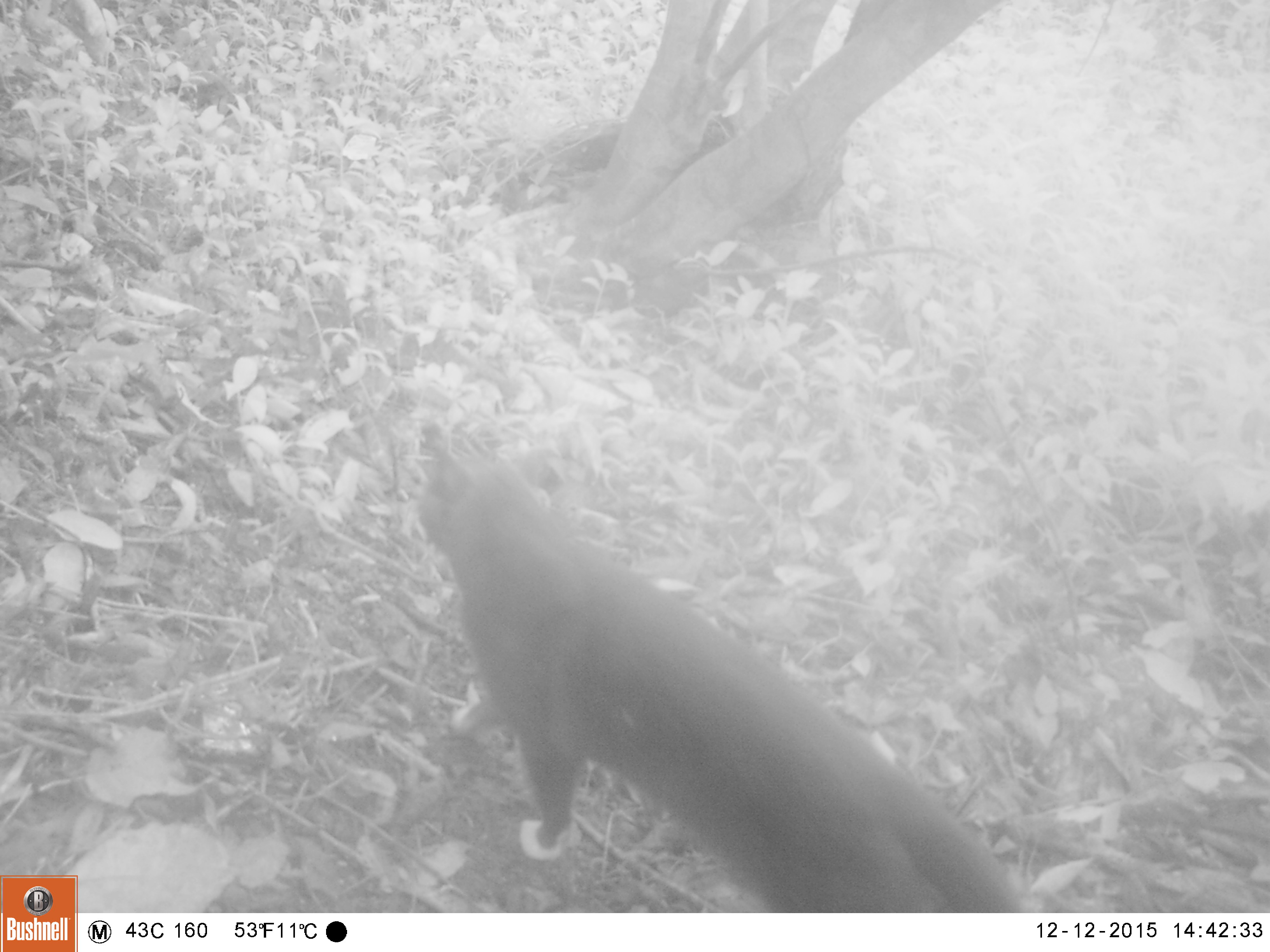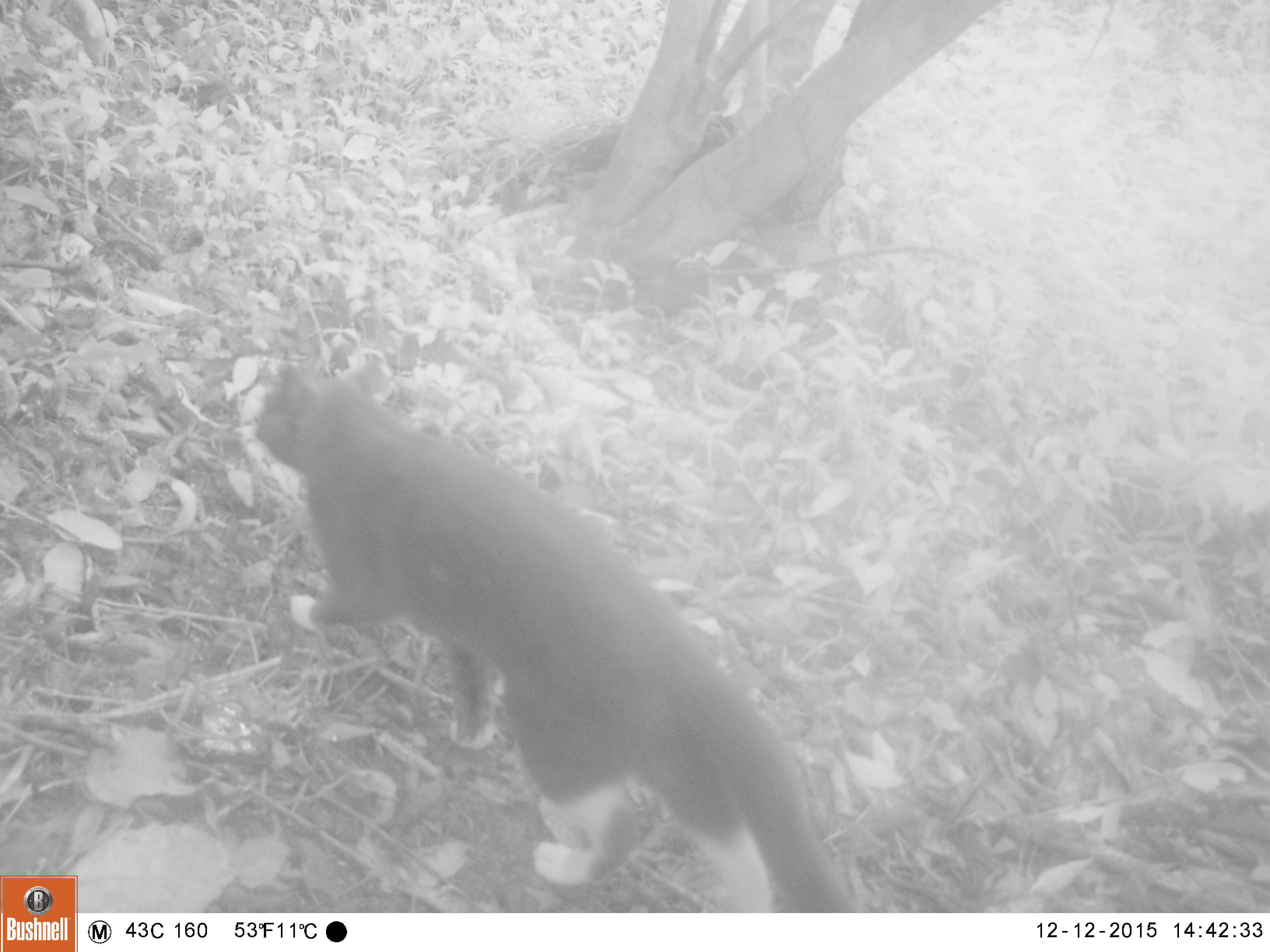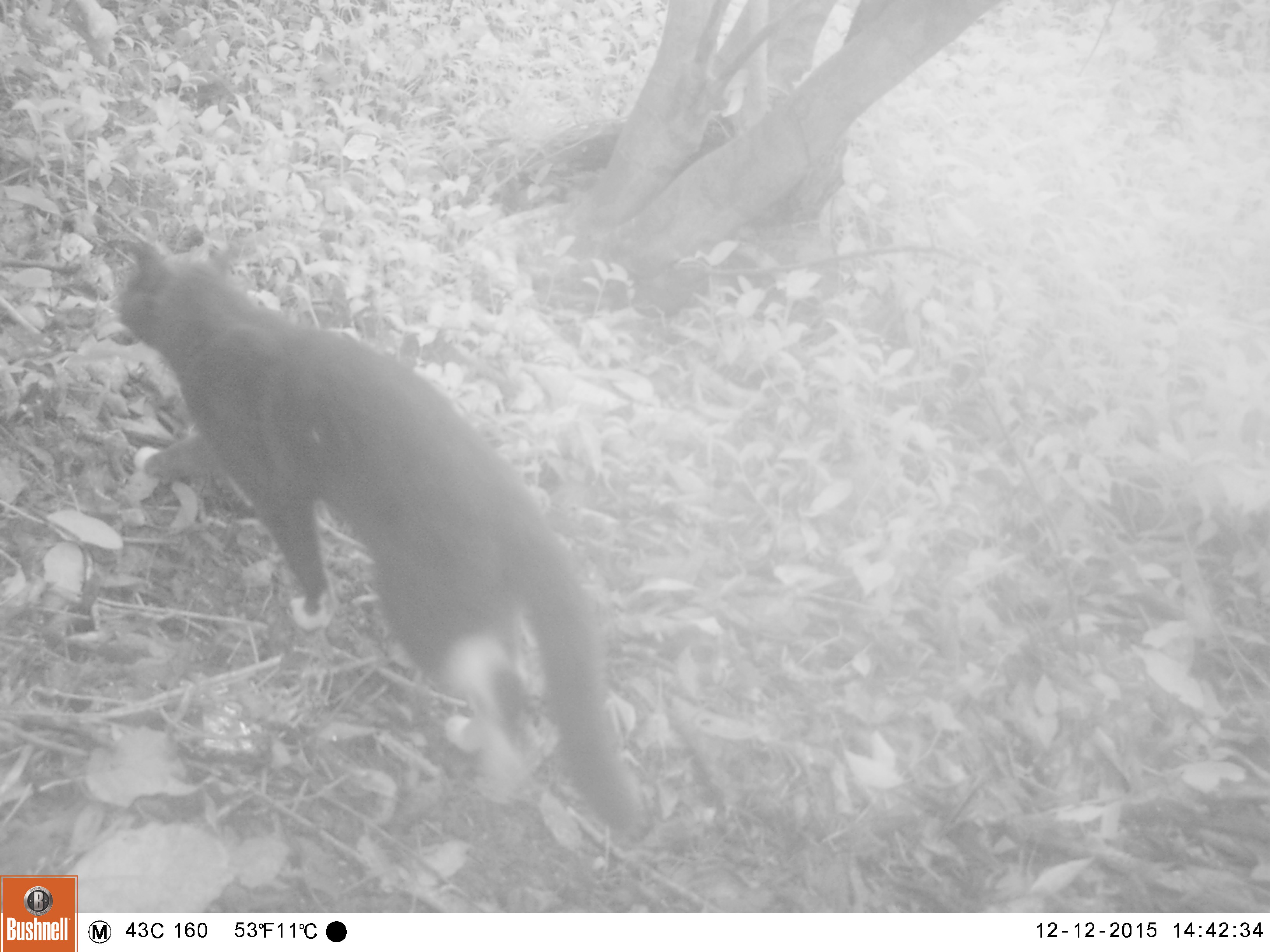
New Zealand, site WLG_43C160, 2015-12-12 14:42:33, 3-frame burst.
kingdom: Animalia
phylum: Chordata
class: Mammalia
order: Carnivora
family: Felidae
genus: Felis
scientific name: Felis catus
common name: domestic cat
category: cat